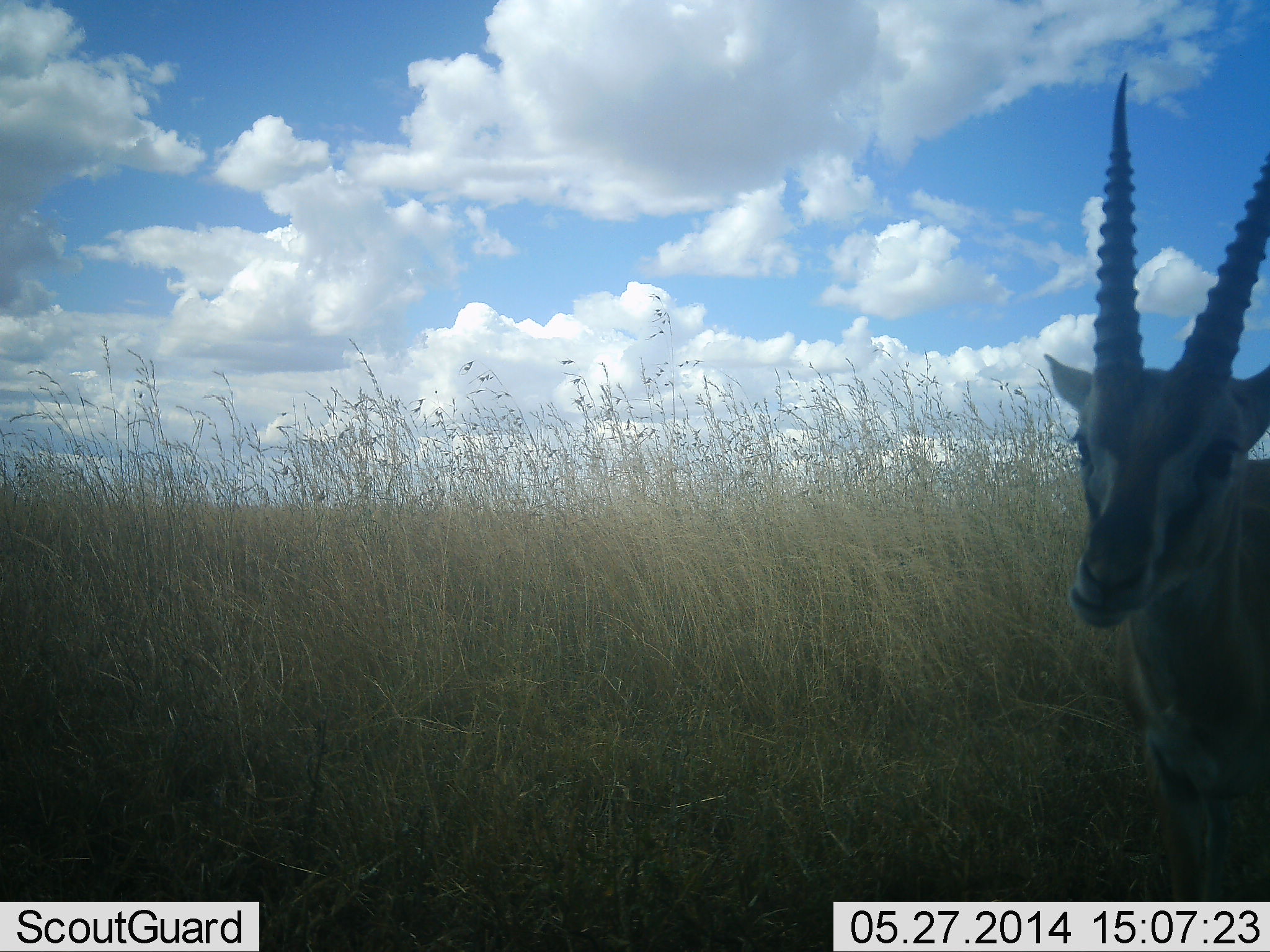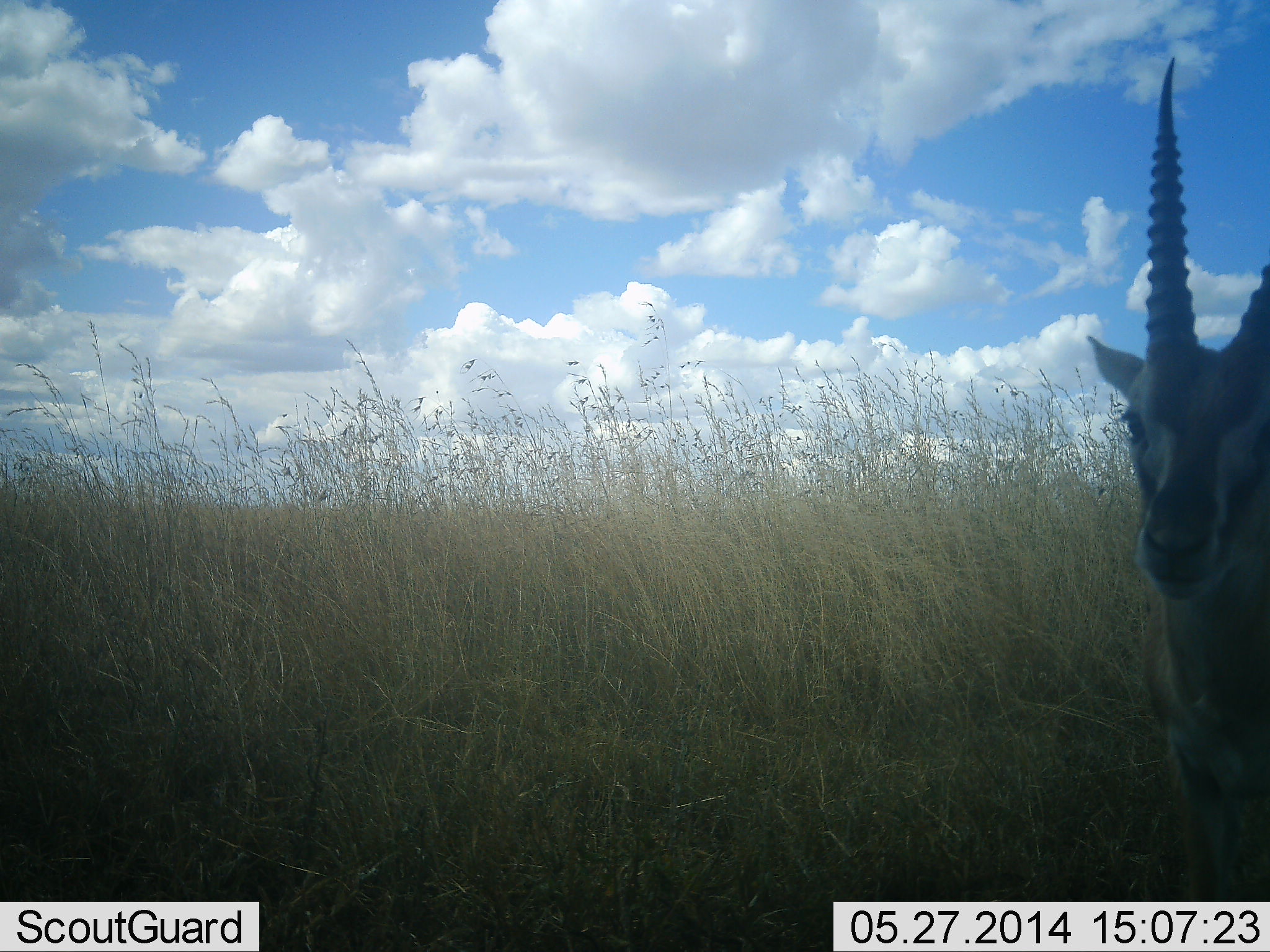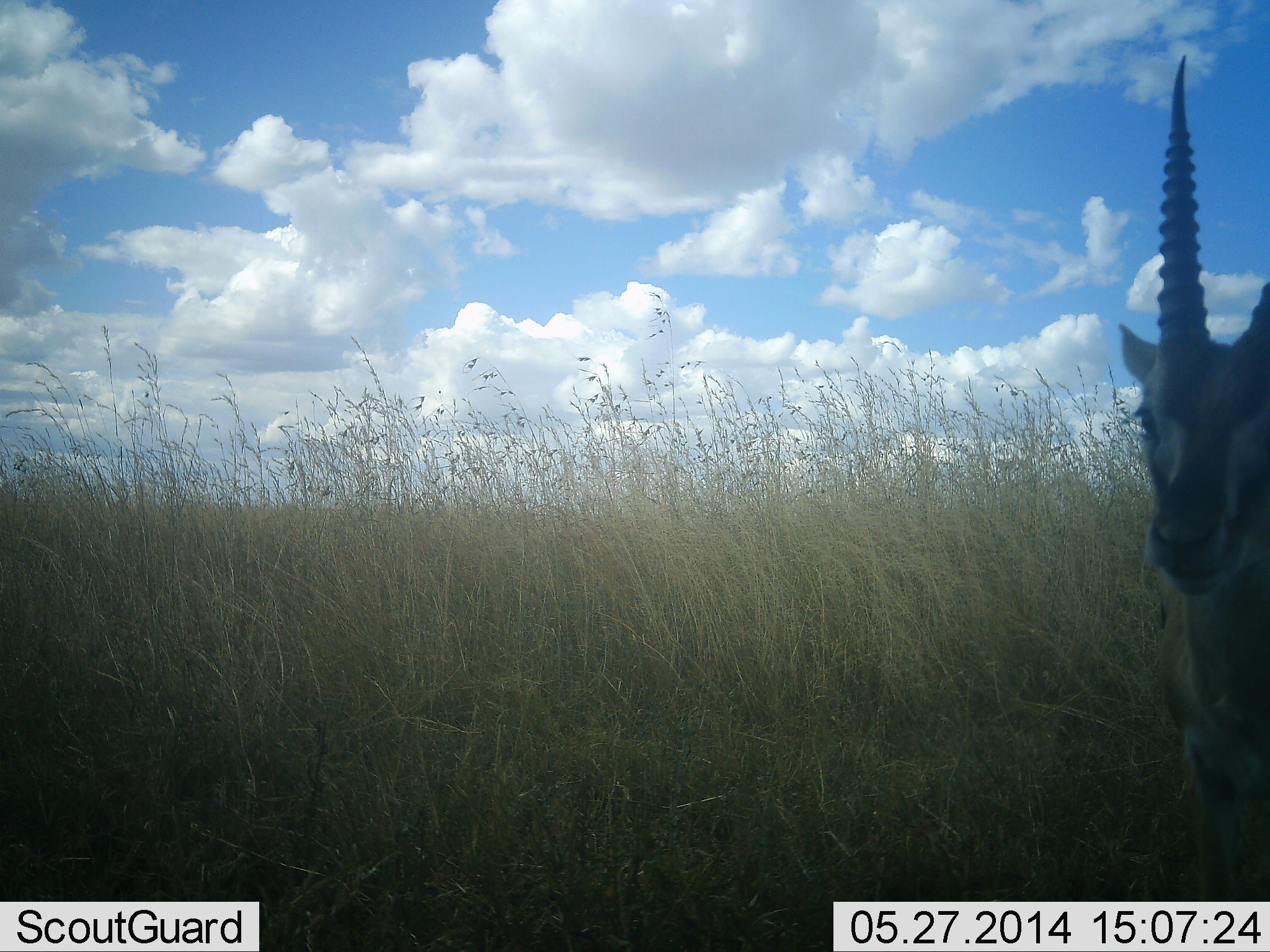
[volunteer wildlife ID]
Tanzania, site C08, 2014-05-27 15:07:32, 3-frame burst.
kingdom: Animalia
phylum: Chordata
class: Mammalia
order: Artiodactyla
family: Bovidae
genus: Eudorcas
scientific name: Eudorcas thomsonii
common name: thomson's gazelle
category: gazellethomsons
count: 1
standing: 65%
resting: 6%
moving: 24%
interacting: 6%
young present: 0%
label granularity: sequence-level